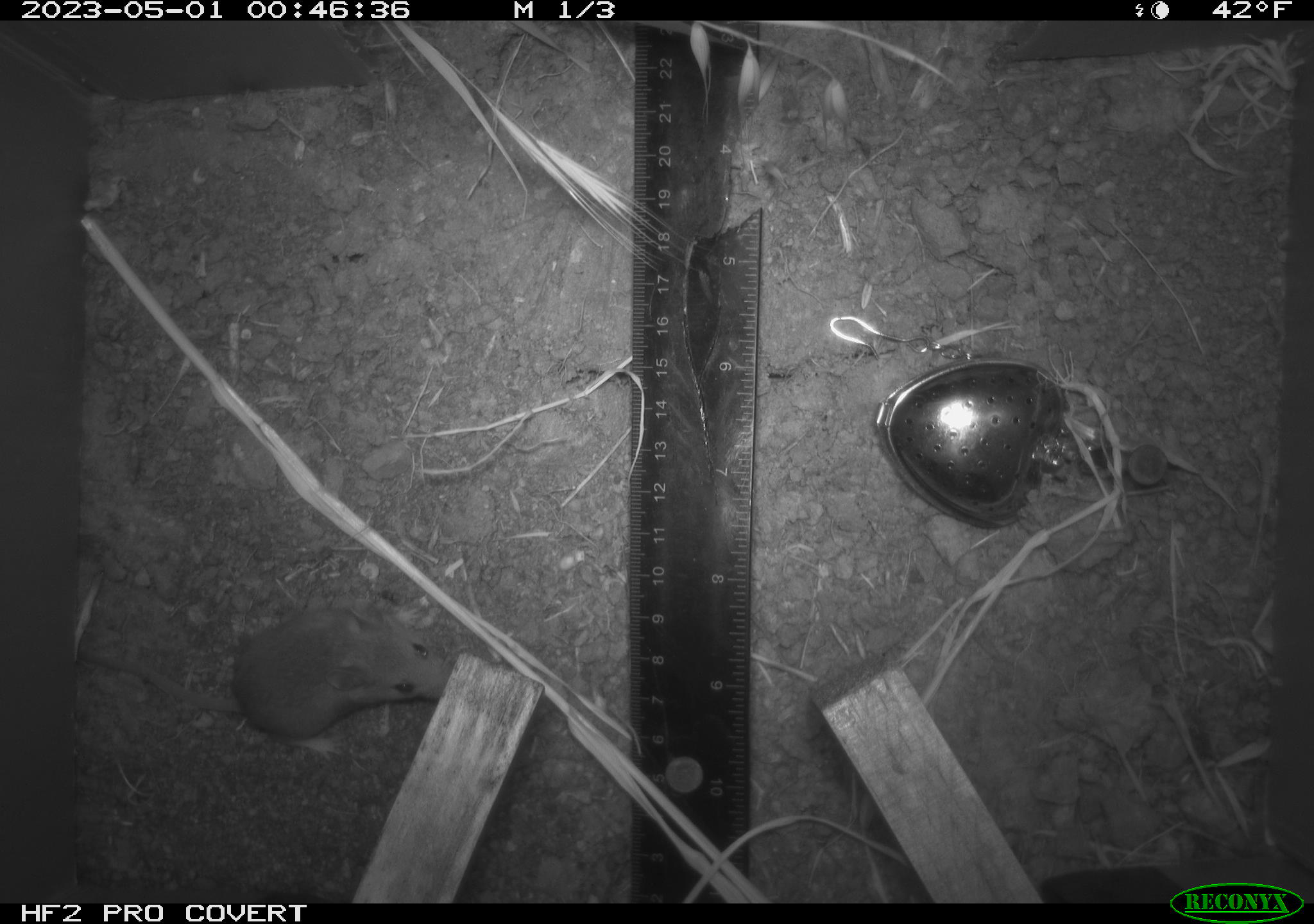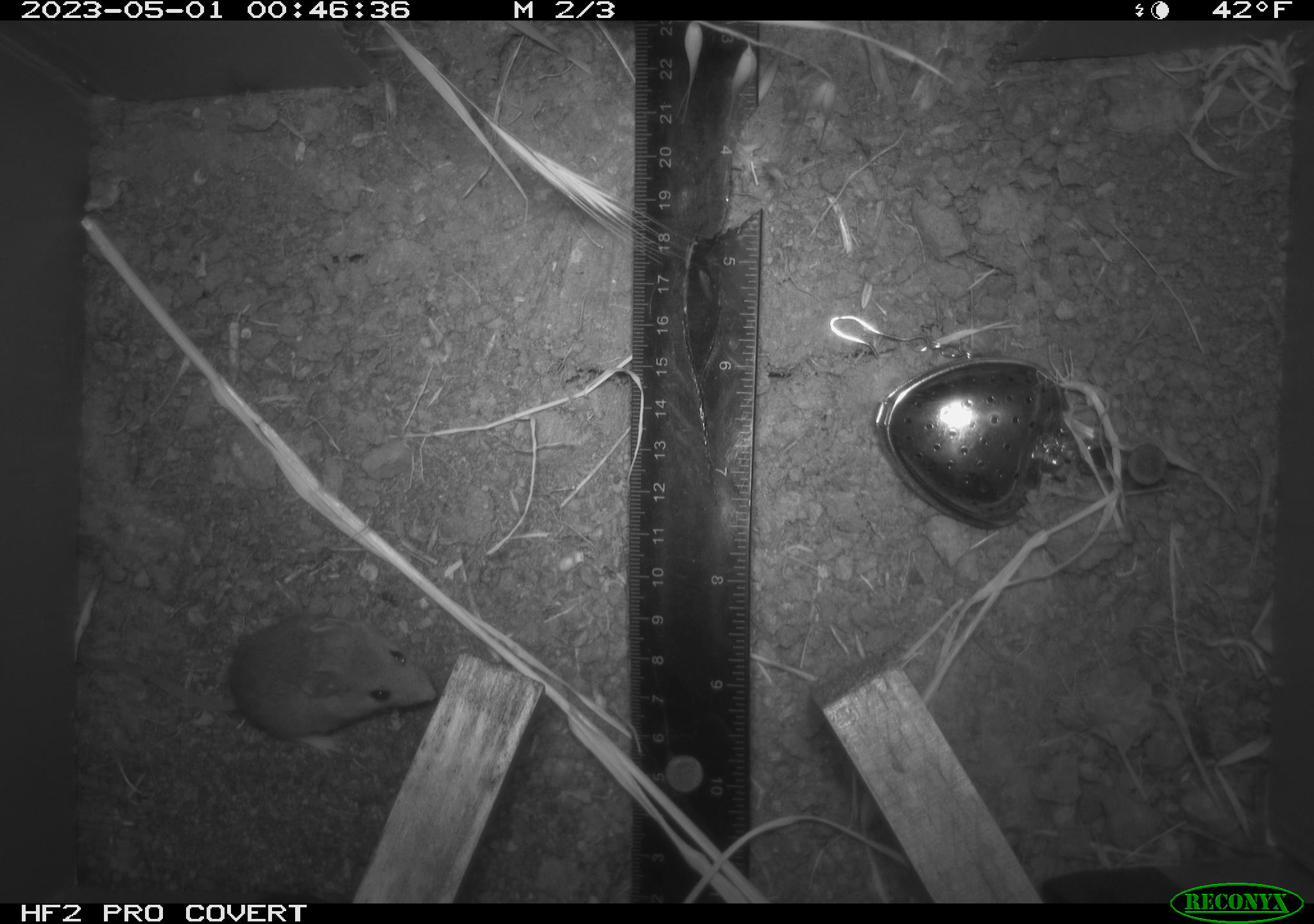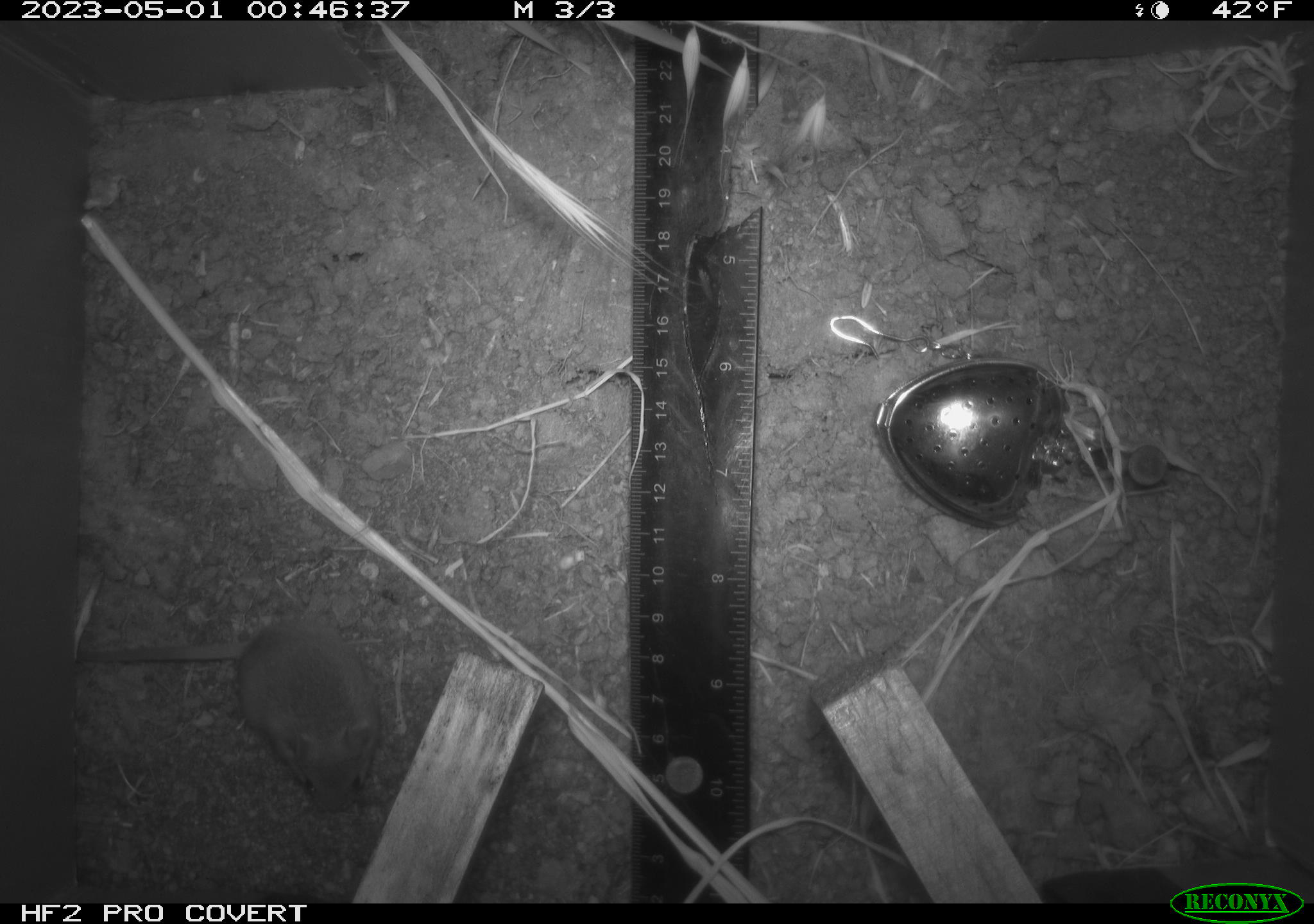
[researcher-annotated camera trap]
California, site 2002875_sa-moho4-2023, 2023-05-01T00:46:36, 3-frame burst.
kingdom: Animalia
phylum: Chordata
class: Mammalia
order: Rodentia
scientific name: Rodentia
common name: mouse species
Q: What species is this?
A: Mouse species (Rodentia).